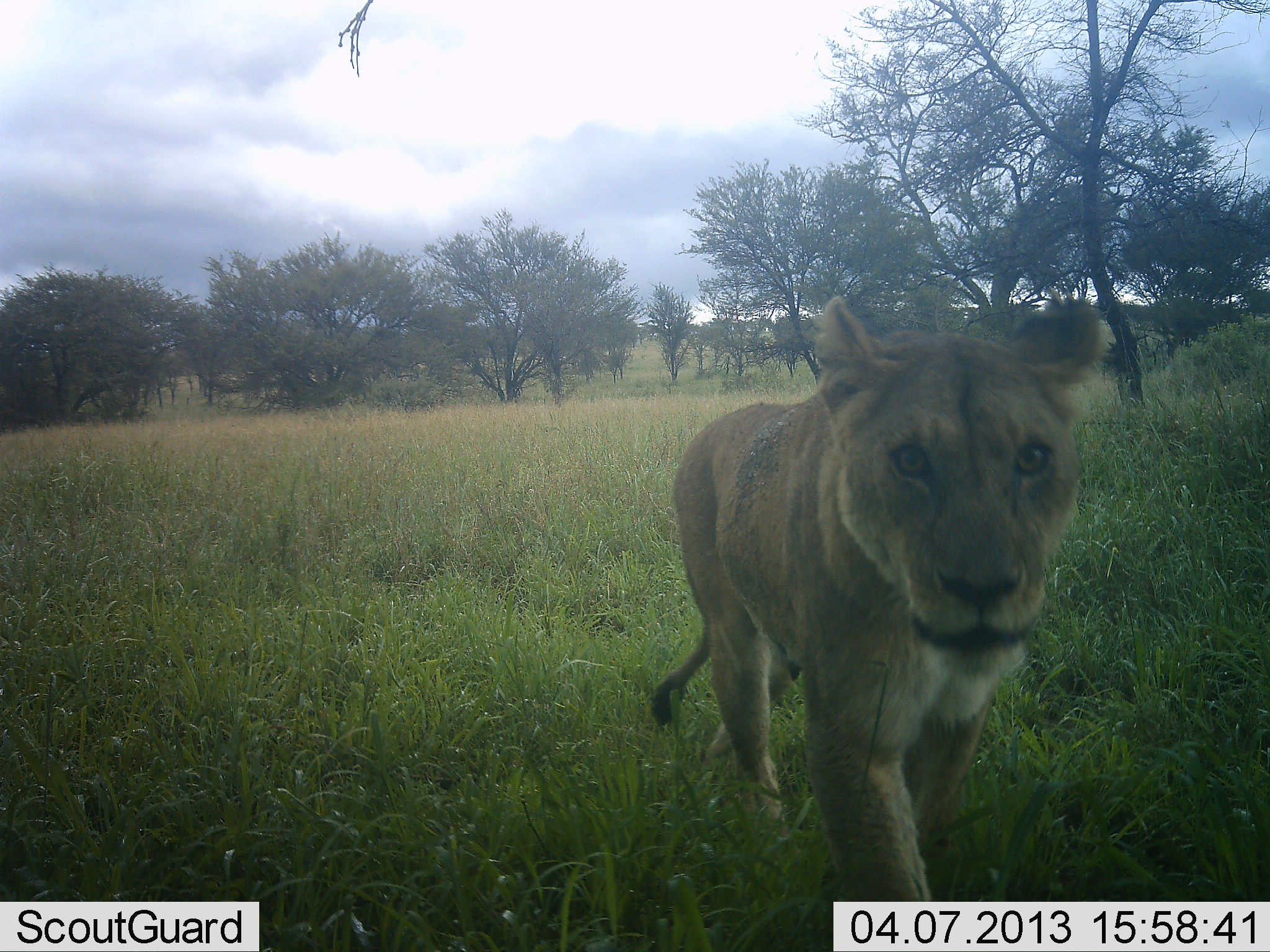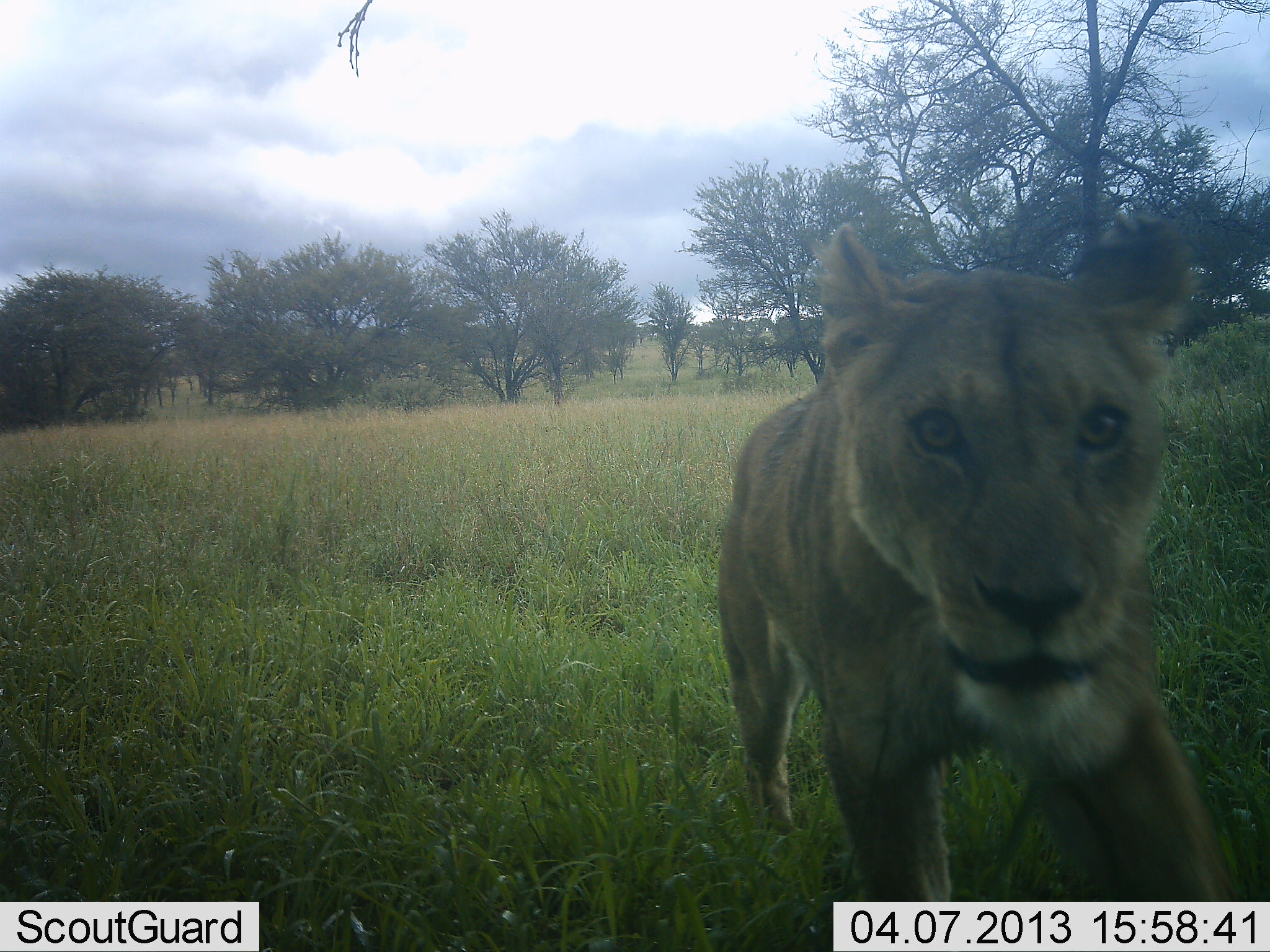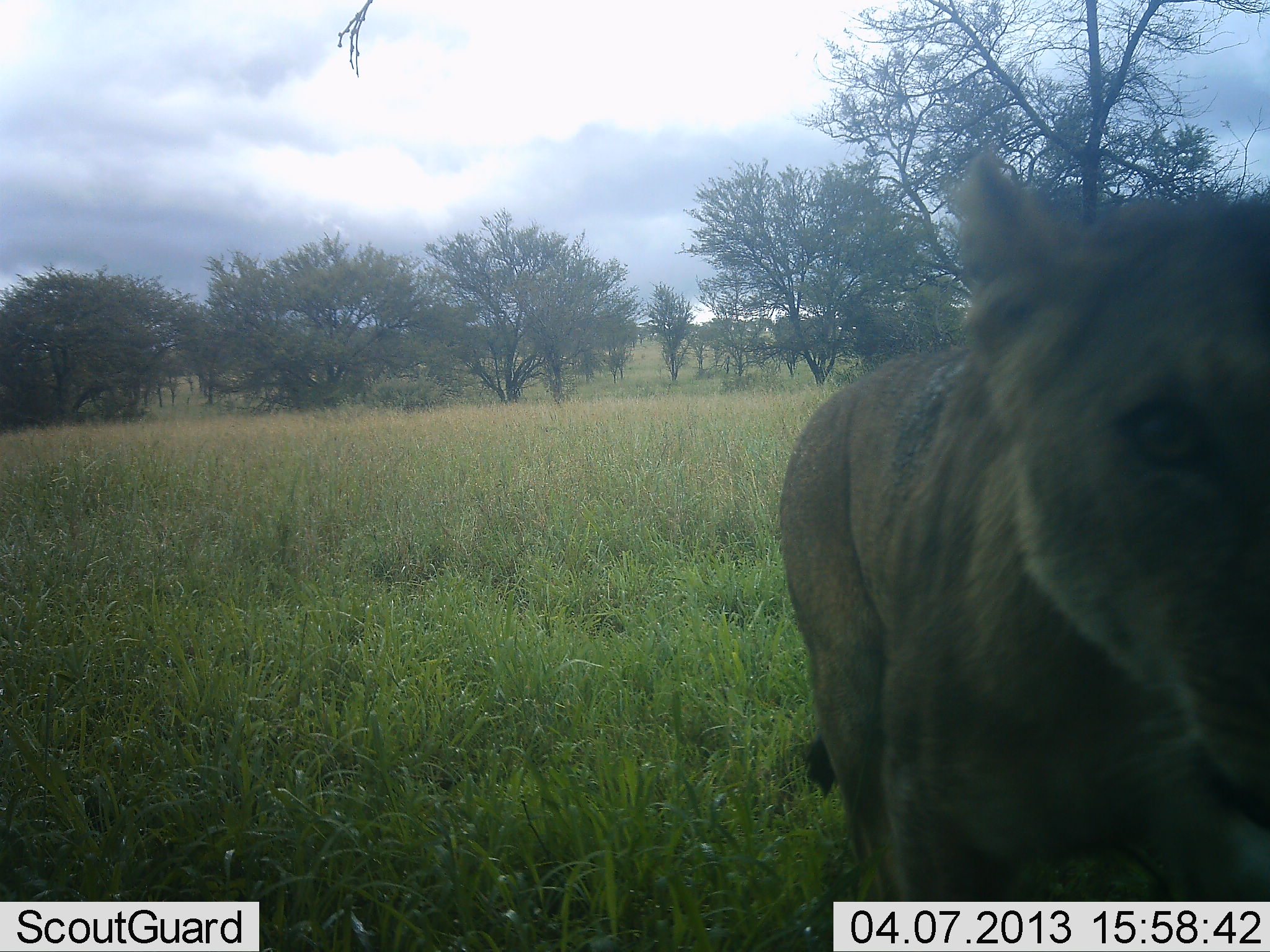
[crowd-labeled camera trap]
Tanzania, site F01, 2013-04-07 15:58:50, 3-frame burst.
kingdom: Animalia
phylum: Chordata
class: Mammalia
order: Carnivora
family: Felidae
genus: Panthera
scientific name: Panthera leo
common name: lion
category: lionfemale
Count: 1.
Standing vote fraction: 14%.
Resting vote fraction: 5%.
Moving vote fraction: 86%.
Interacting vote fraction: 9%.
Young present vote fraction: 0%.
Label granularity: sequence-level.